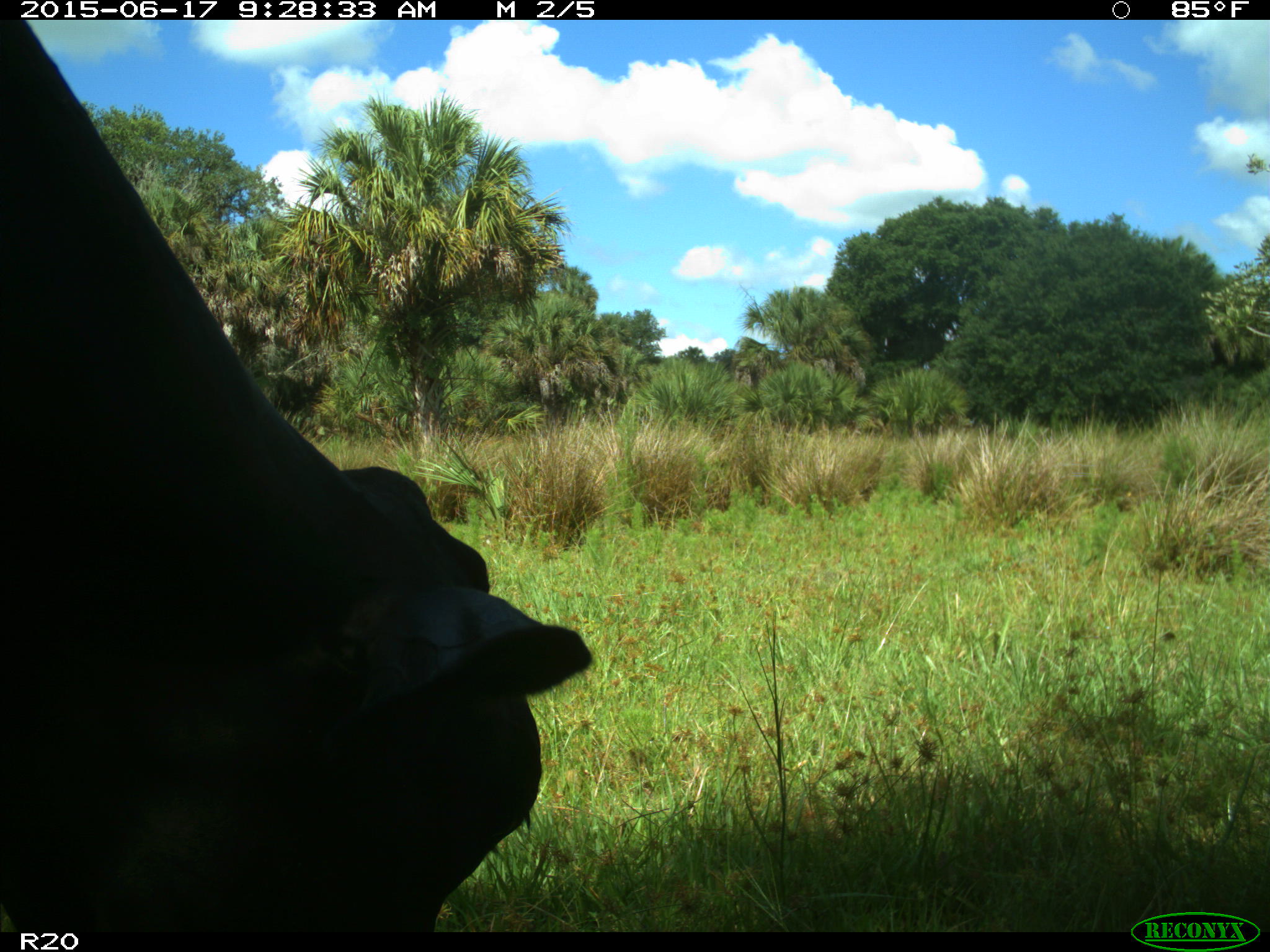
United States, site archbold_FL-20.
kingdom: Animalia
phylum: Chordata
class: Mammalia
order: Artiodactyla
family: Bovidae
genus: Bos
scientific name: Bos taurus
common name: domestic cow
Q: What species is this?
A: Bos taurus (domestic cow).